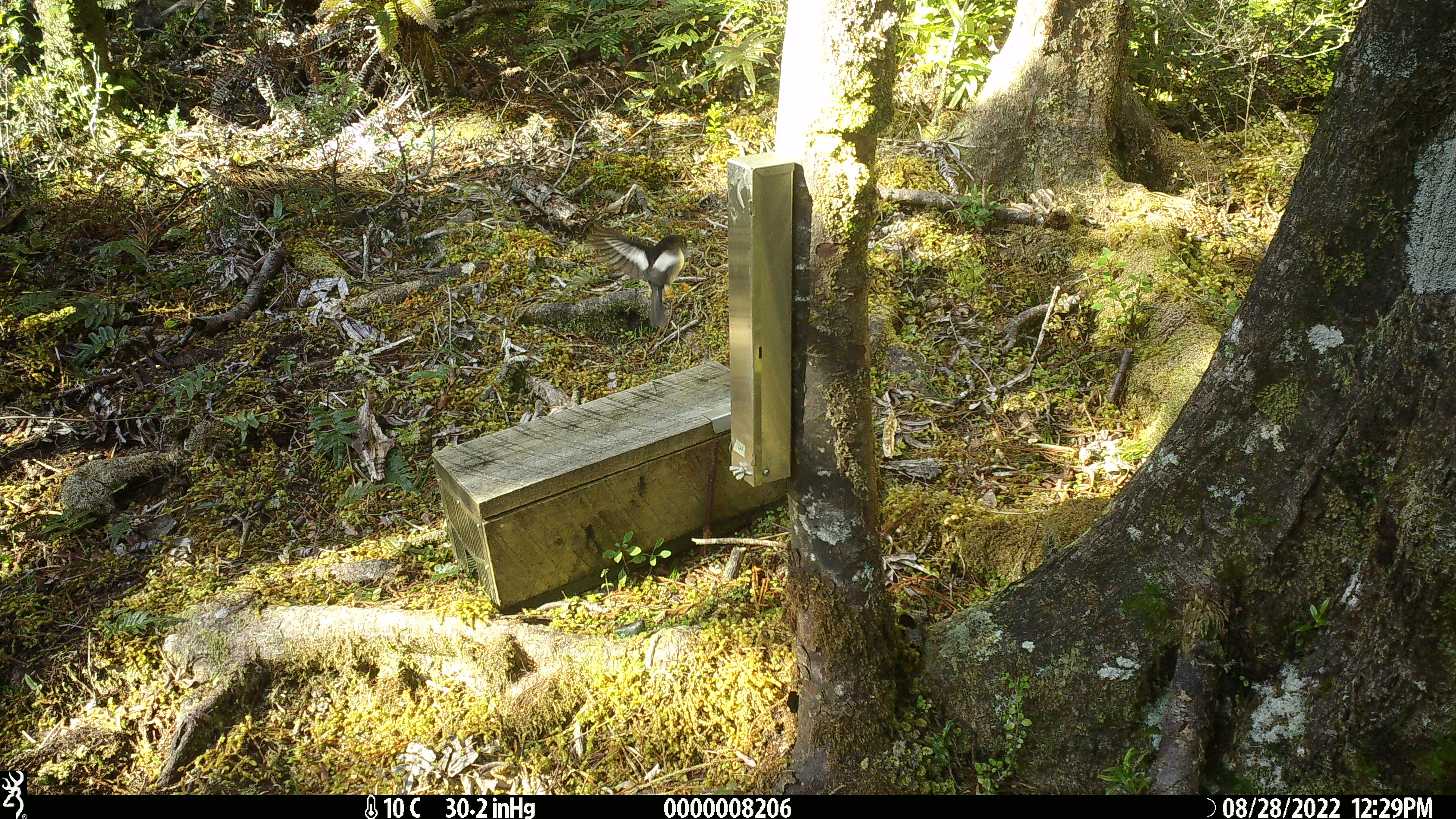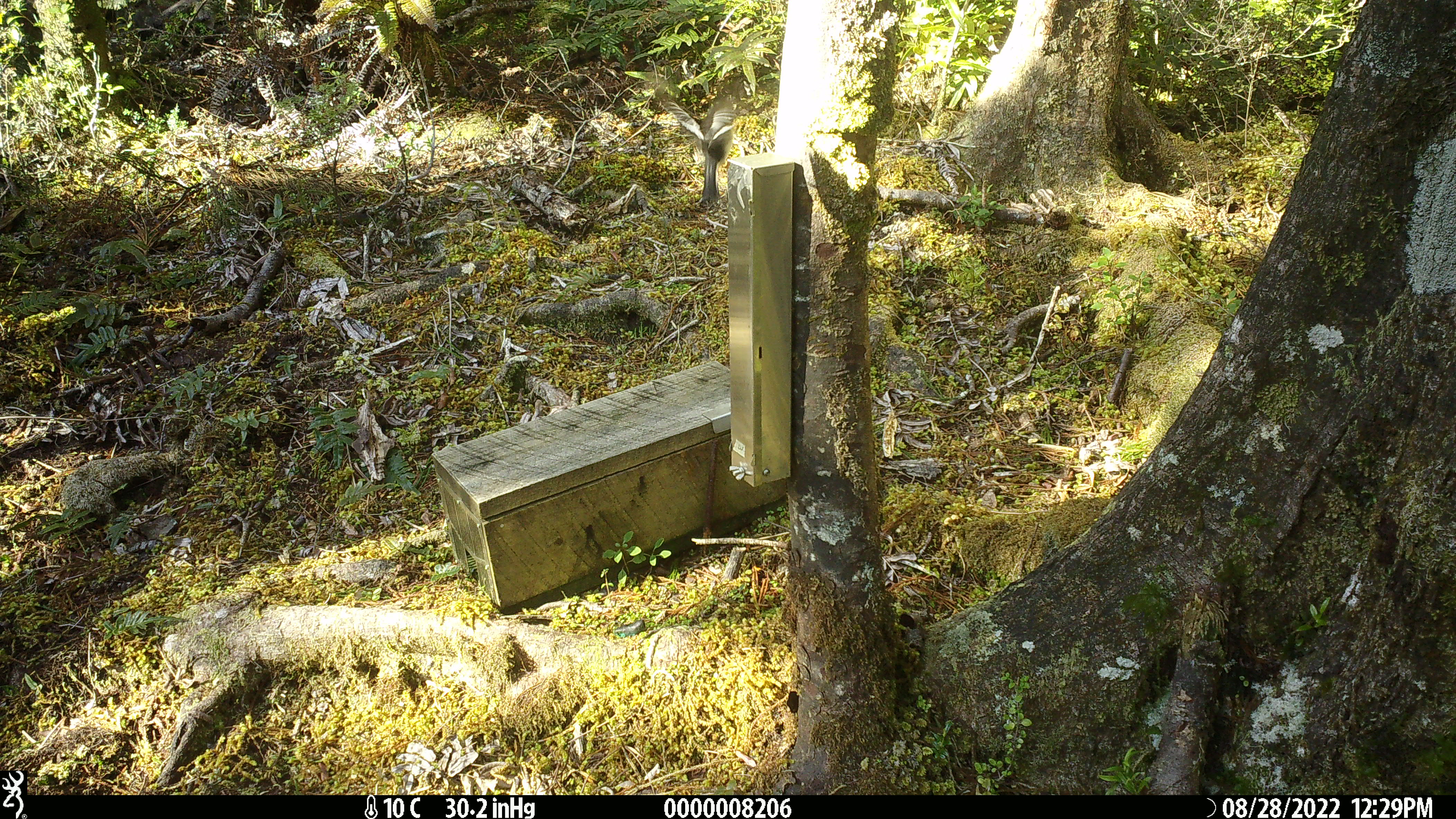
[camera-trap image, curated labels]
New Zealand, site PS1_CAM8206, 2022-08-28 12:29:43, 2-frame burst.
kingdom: Animalia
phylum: Chordata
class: Aves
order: Passeriformes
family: Petroicidae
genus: Petroica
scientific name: Petroica macrocephala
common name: tomtit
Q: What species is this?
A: Tomtit (Petroica macrocephala).